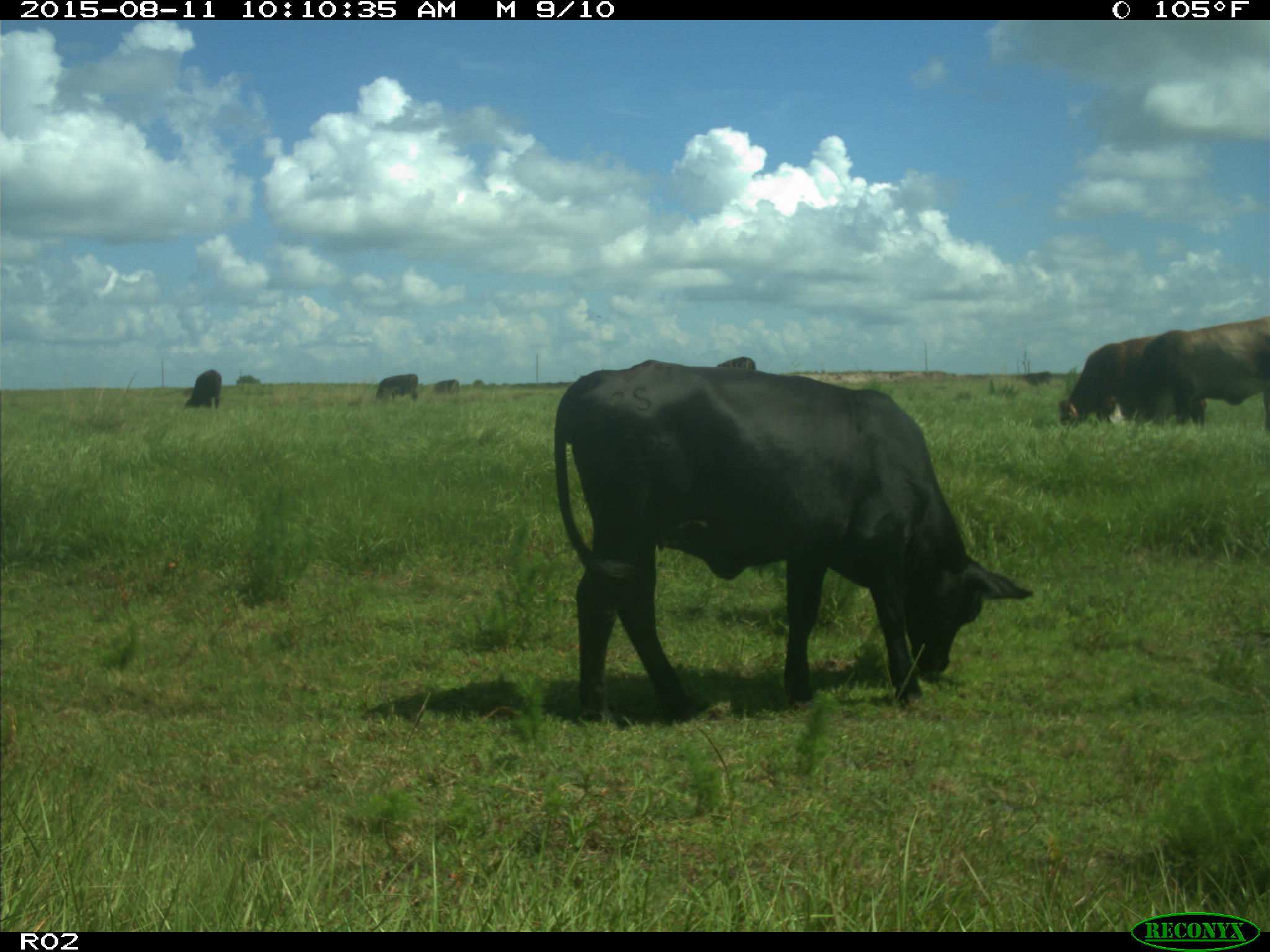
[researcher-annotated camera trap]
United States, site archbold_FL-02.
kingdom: Animalia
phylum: Chordata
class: Mammalia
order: Artiodactyla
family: Bovidae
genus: Bos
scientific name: Bos taurus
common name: domestic cow